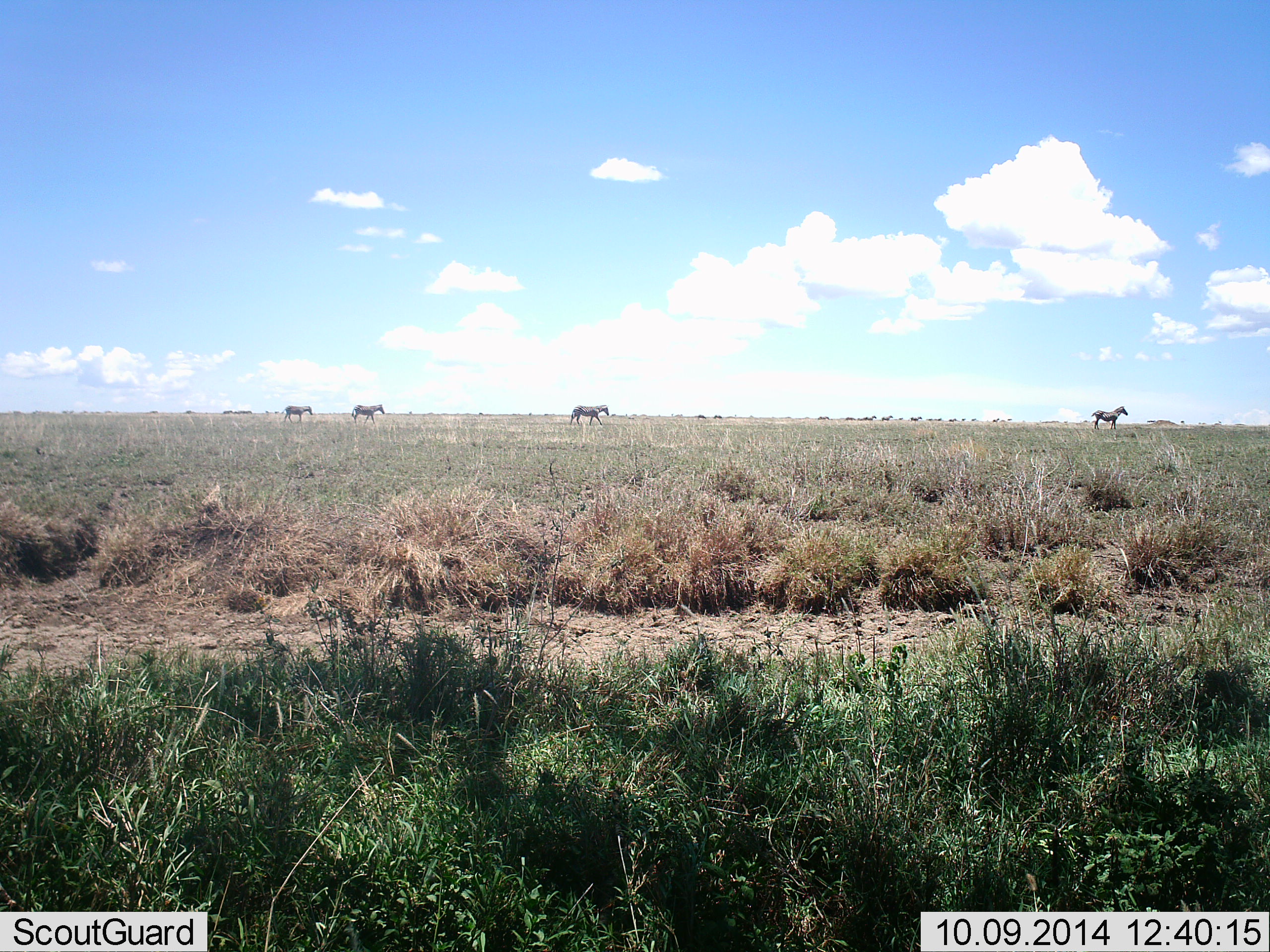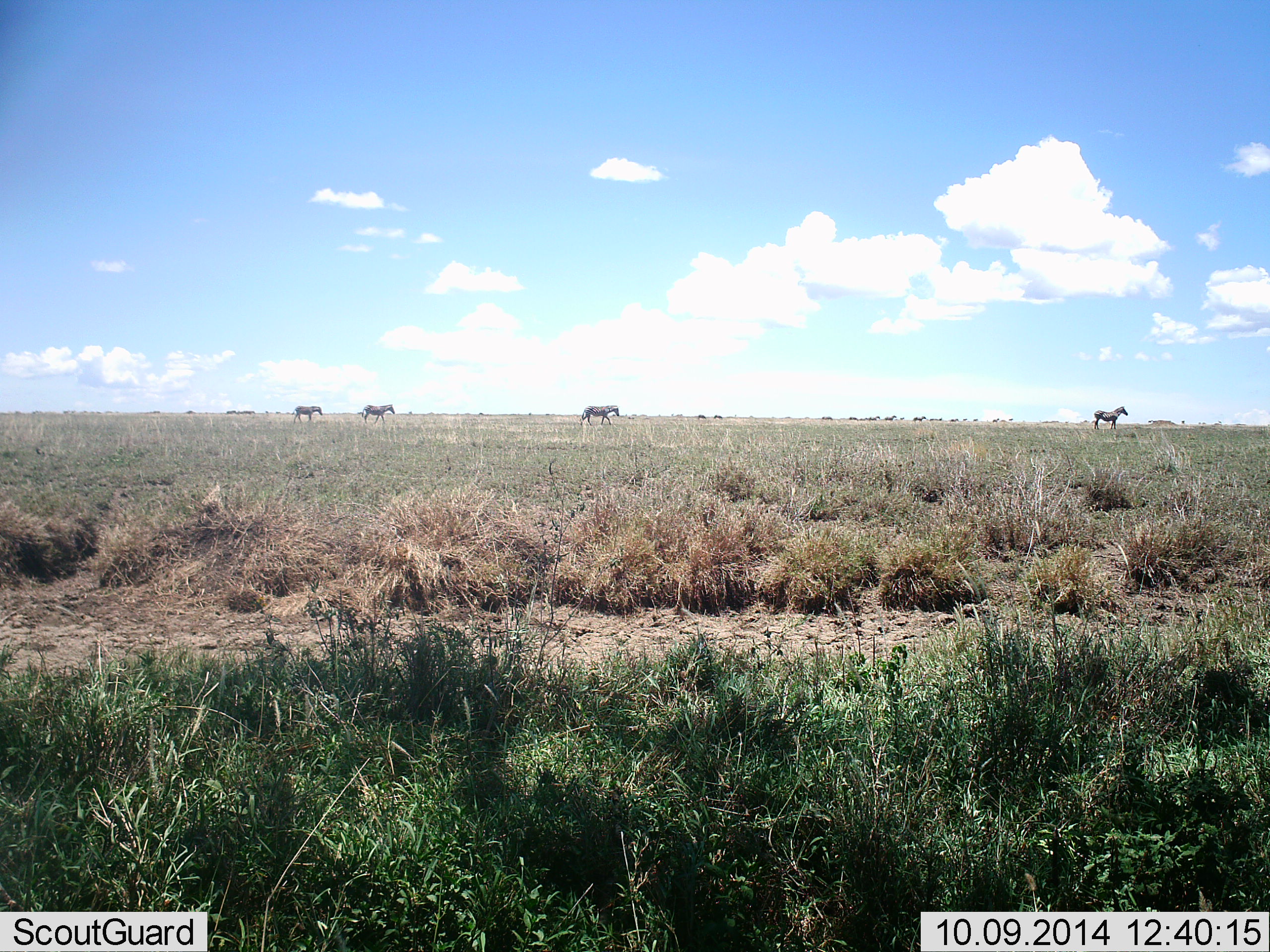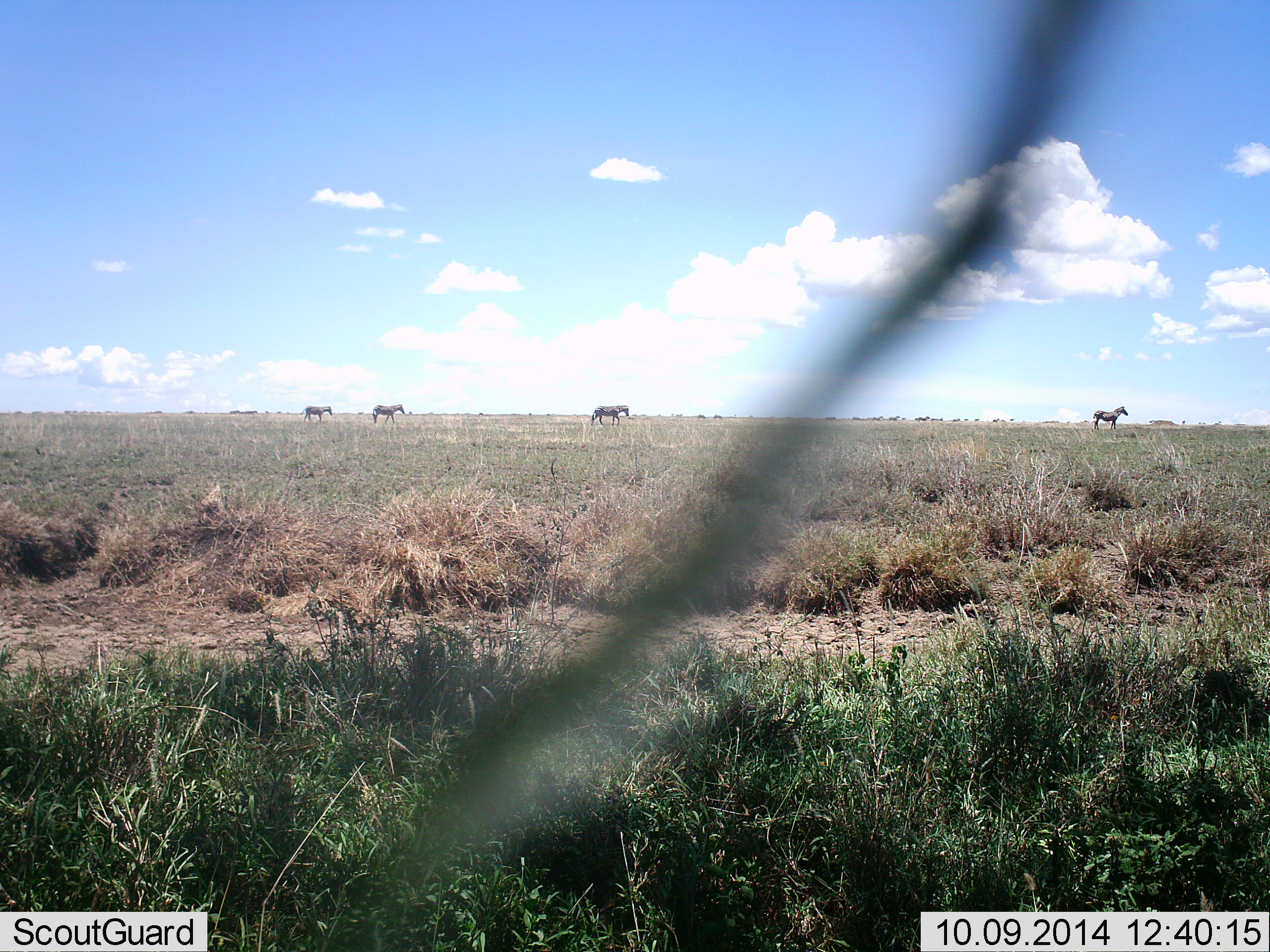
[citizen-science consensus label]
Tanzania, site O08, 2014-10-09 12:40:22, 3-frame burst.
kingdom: Animalia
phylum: Chordata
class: Mammalia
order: Perissodactyla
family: Equidae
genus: Equus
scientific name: Equus quagga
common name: plains zebra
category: zebra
Zebra (plains zebra) (Equus quagga), count 11-50. Behavior (volunteer vote fractions): standing 40%, resting 0%, moving 90%, interacting 0%. Young present (vote fraction): 0%. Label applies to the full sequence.